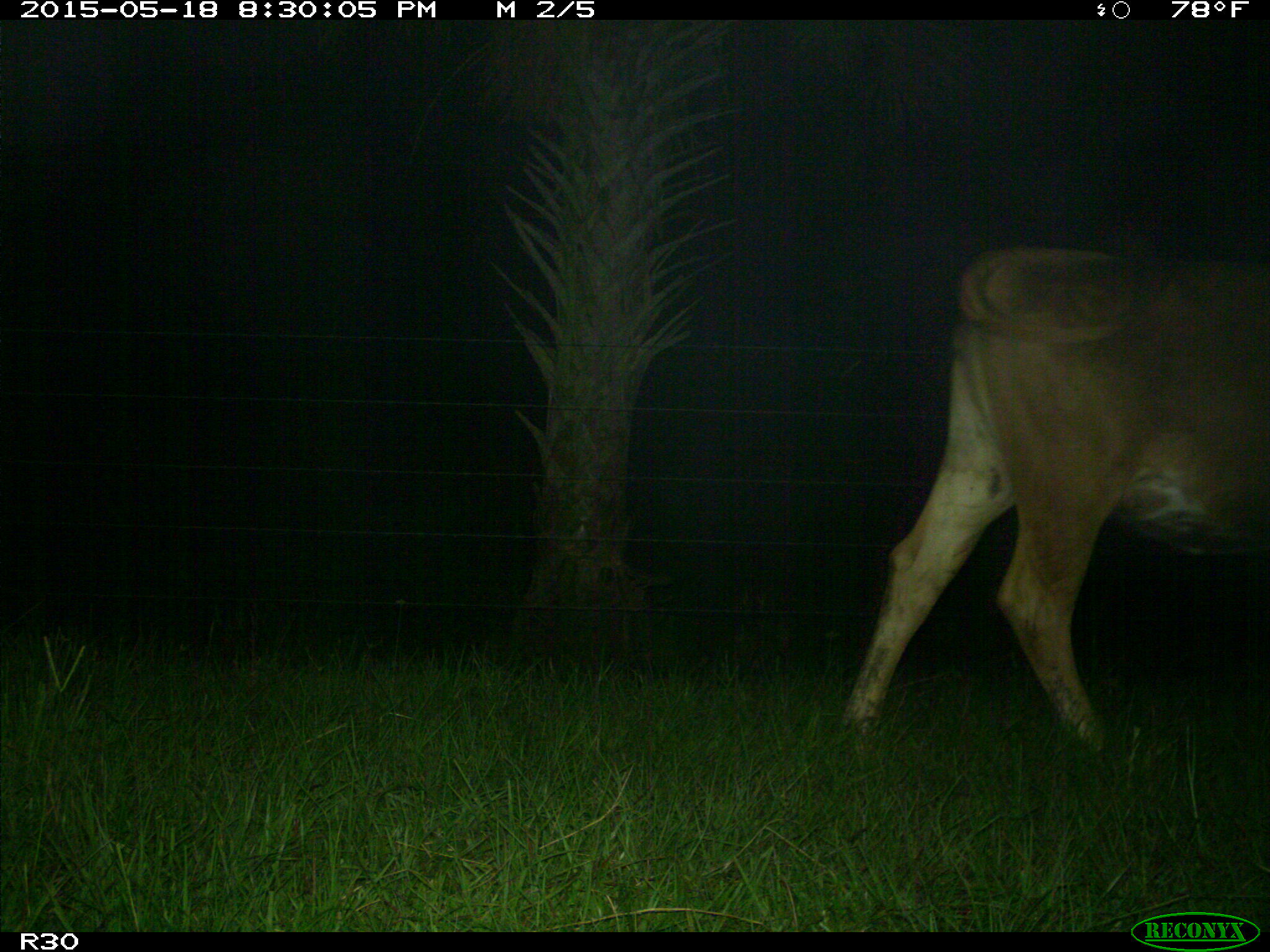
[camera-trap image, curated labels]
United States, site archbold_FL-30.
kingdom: Animalia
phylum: Chordata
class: Mammalia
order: Artiodactyla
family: Bovidae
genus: Bos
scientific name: Bos taurus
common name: domestic cow